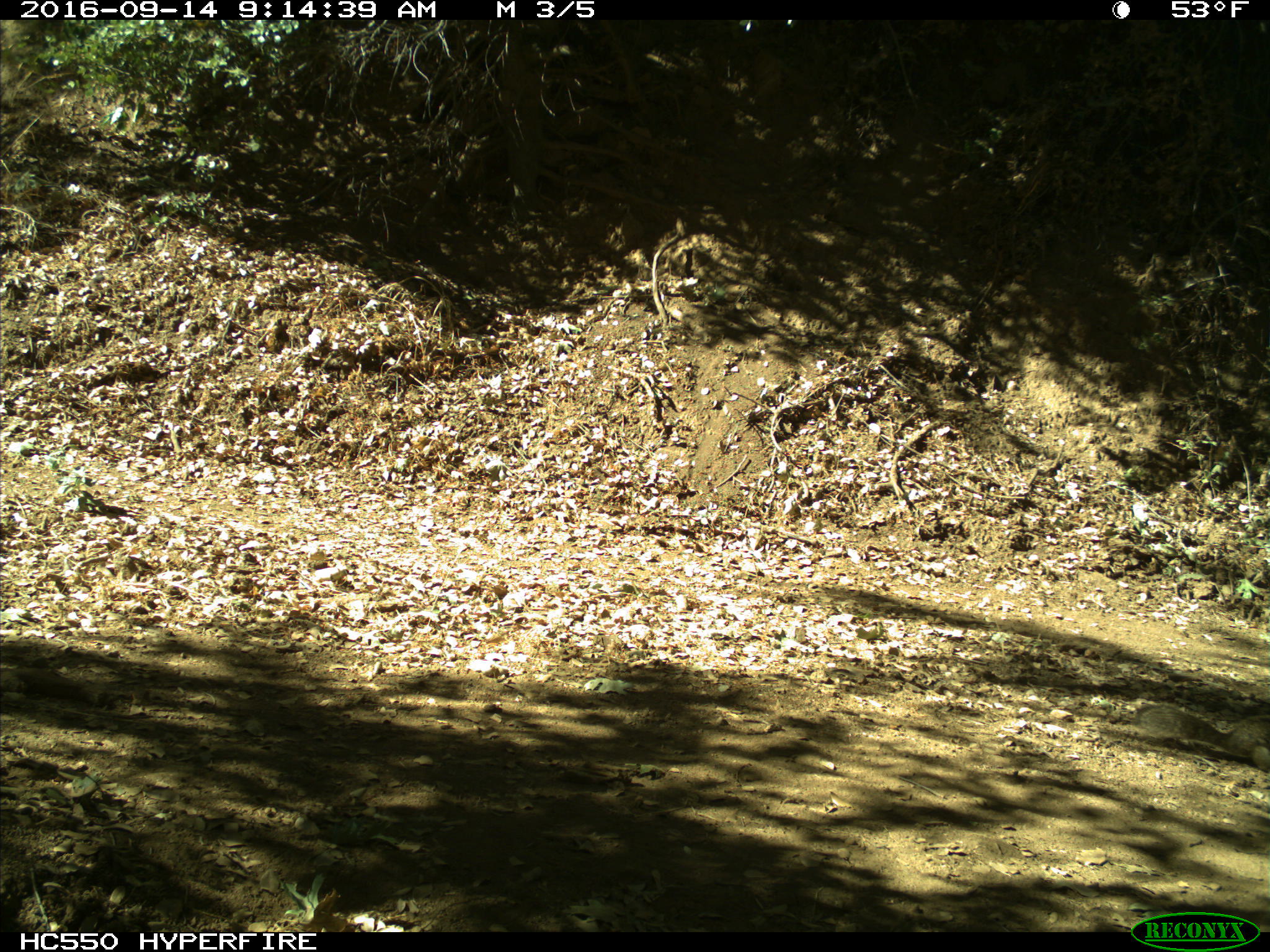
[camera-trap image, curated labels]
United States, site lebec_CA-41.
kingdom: Animalia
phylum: Chordata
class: Mammalia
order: Rodentia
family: Sciuridae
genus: Otospermophilus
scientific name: Otospermophilus beecheyi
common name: california ground squirrel